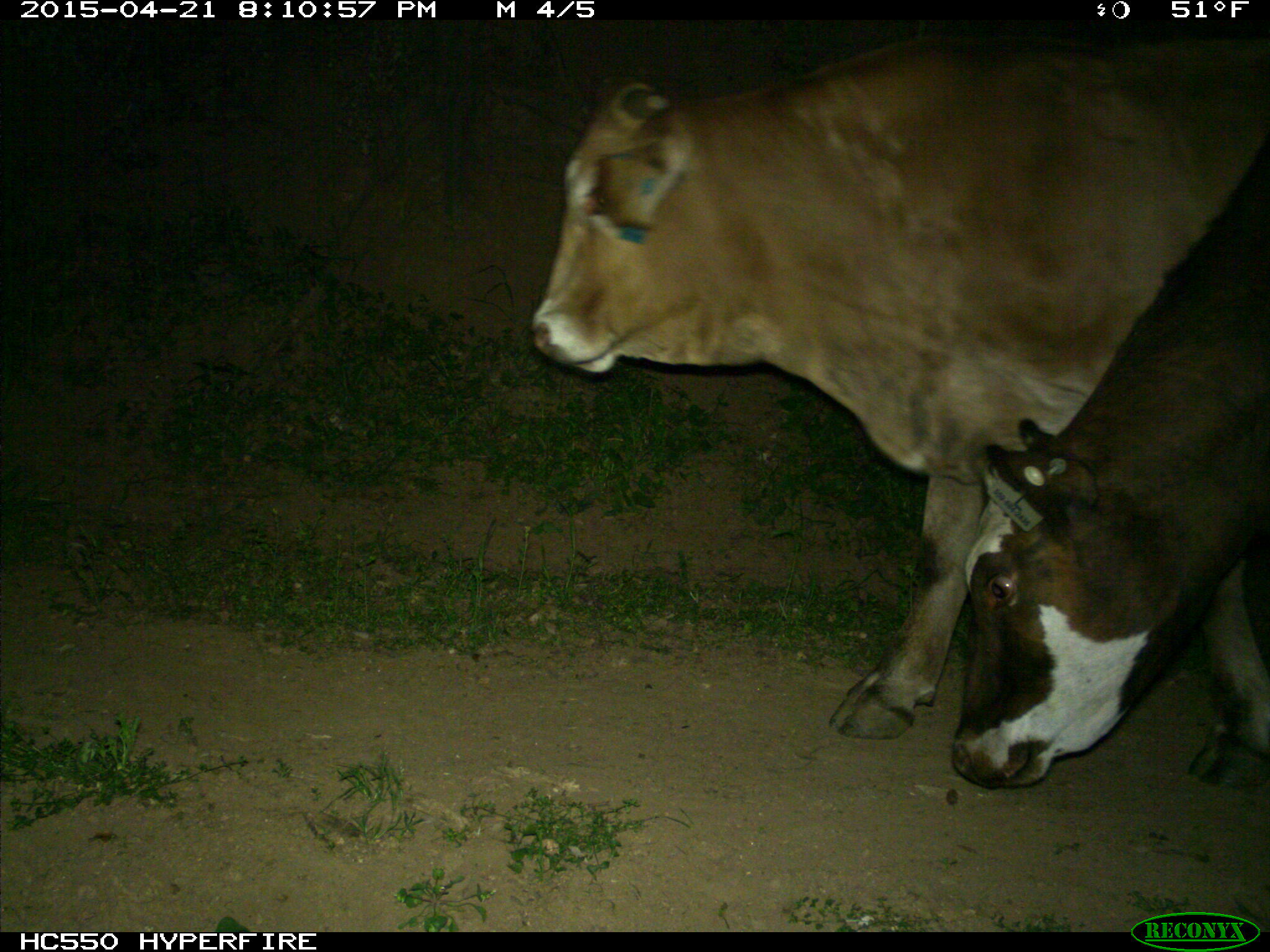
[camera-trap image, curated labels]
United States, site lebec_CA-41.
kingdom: Animalia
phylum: Chordata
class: Mammalia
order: Artiodactyla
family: Bovidae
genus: Bos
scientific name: Bos taurus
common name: domestic cow